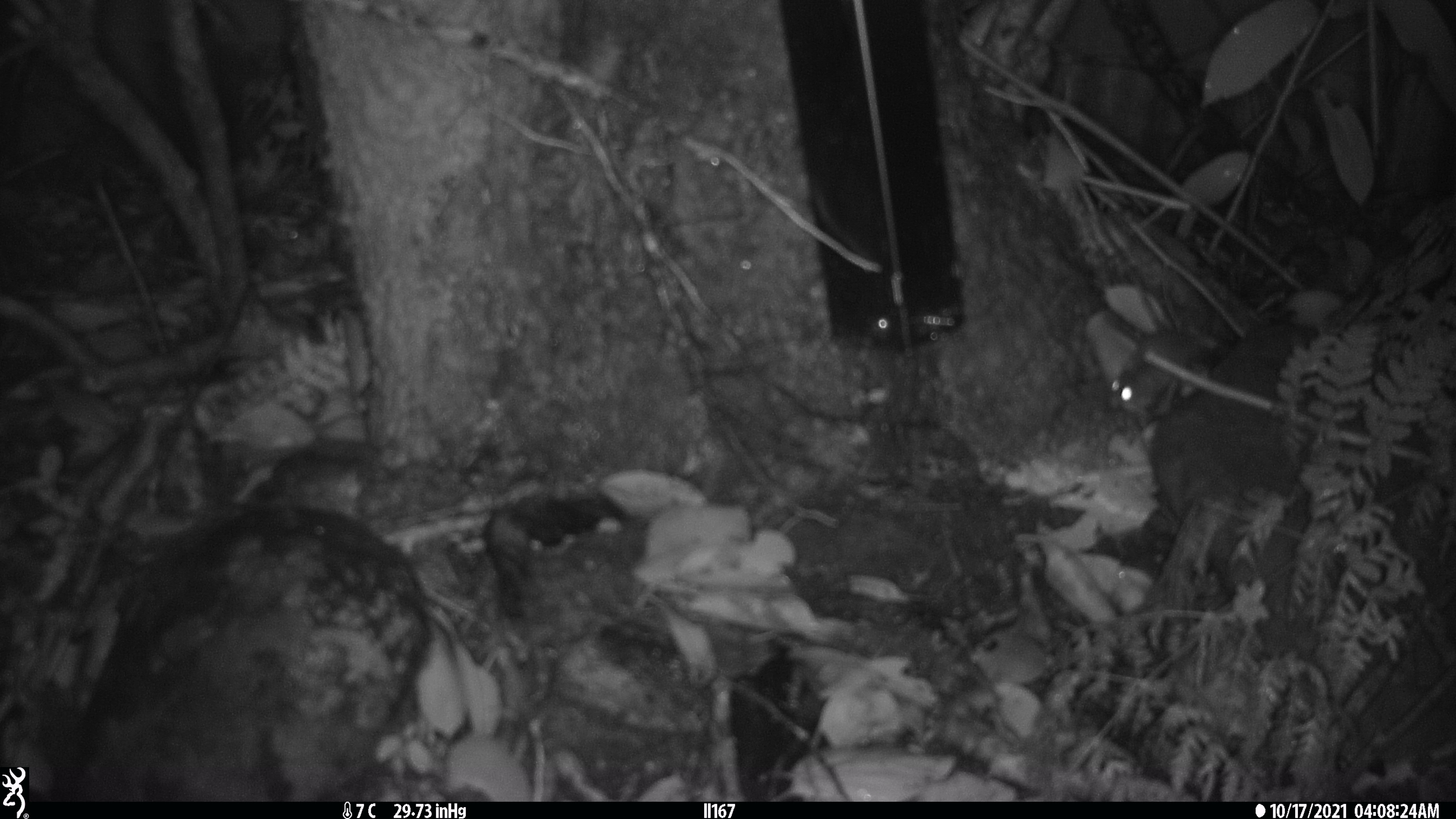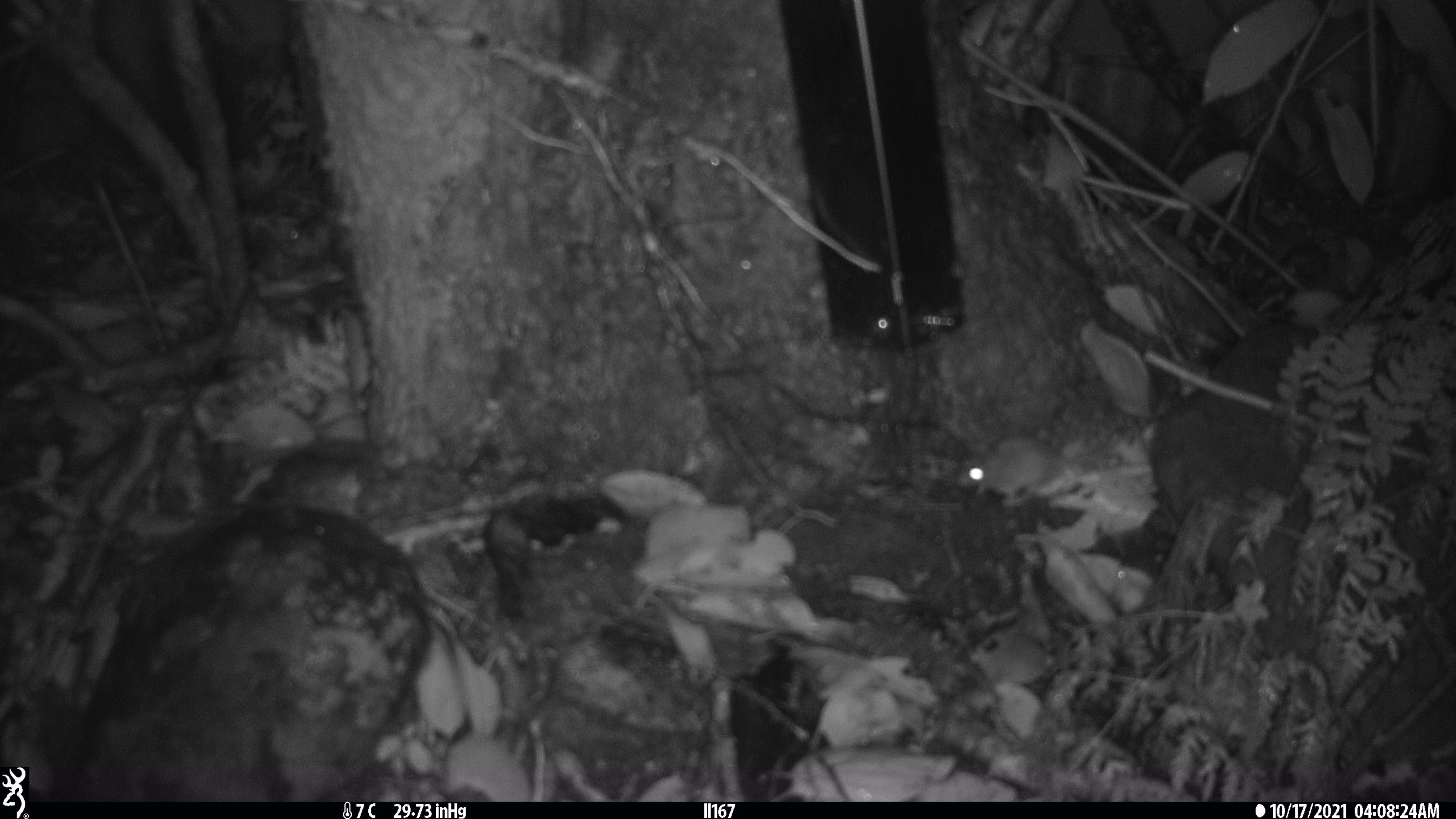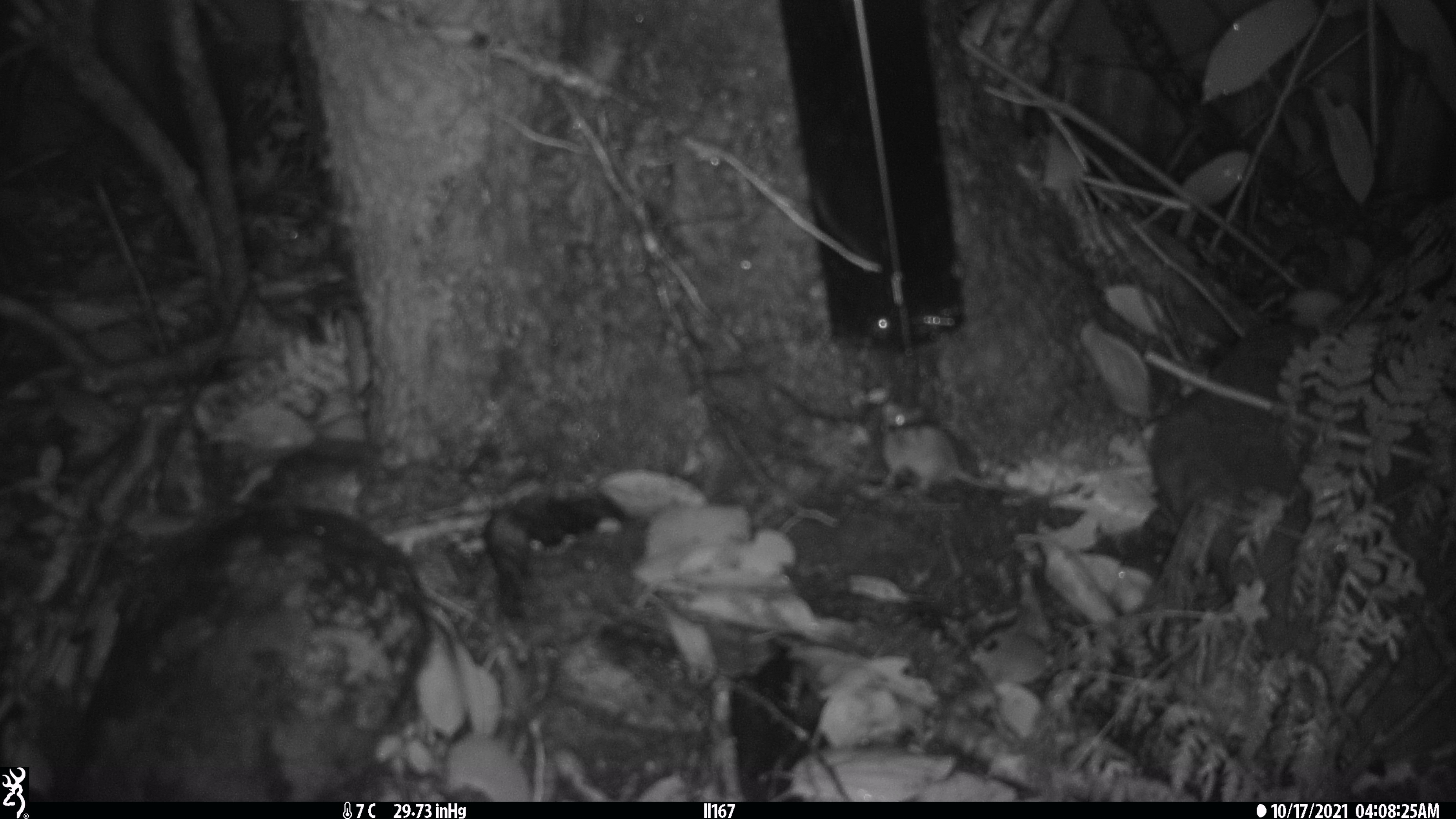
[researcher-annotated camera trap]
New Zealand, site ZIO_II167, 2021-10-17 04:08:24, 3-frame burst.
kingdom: Animalia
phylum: Chordata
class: Mammalia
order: Rodentia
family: Muridae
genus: Mus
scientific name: Mus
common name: mouse